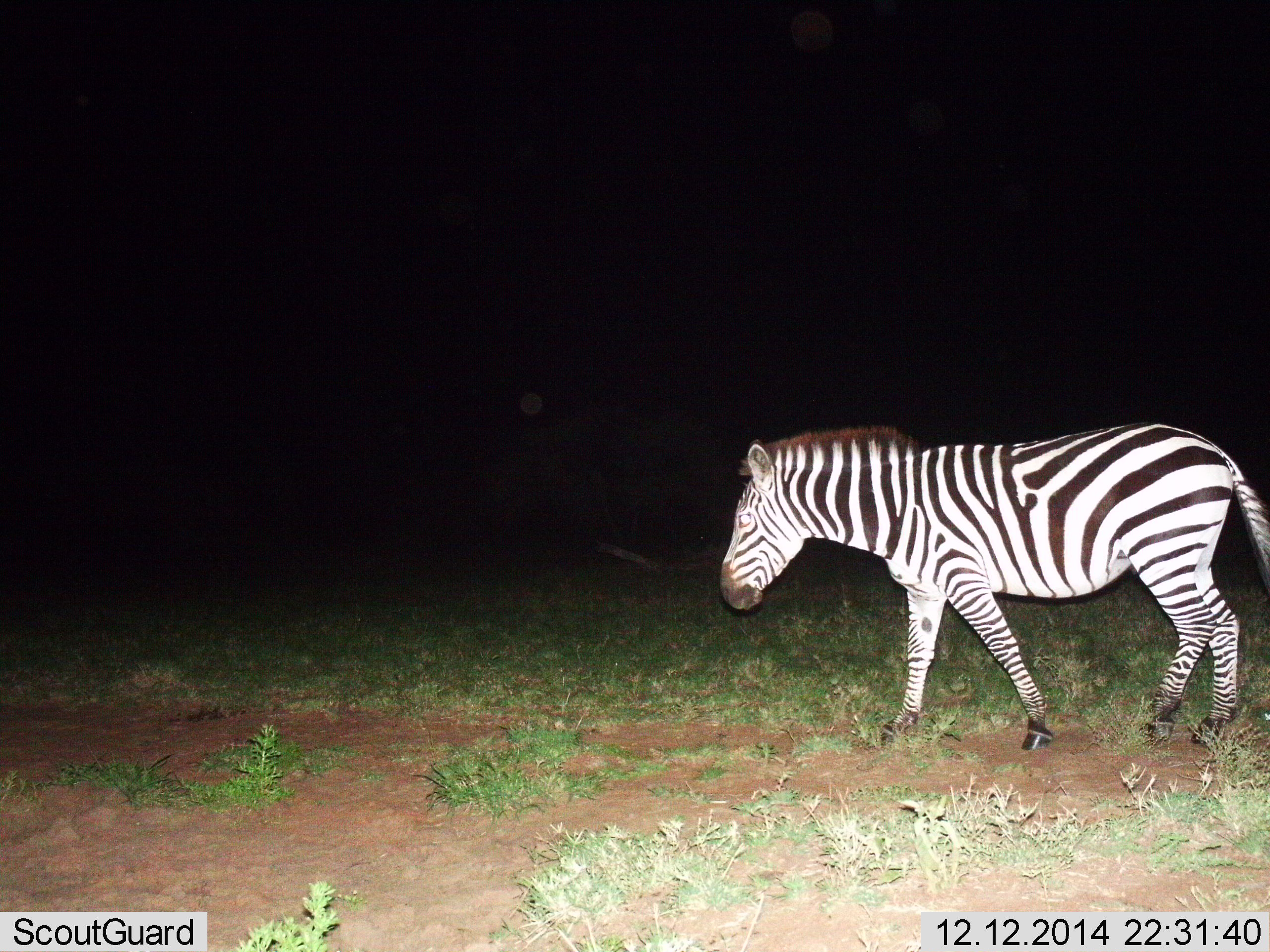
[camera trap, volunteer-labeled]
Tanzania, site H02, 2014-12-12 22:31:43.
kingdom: Animalia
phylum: Chordata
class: Mammalia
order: Perissodactyla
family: Equidae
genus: Equus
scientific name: Equus quagga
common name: plains zebra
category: zebra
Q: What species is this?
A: Zebra (plains zebra) (Equus quagga).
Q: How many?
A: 1.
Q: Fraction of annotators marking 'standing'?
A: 20%.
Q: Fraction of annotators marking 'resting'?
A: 0%.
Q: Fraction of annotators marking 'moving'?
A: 80%.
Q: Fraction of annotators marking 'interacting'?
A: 0%.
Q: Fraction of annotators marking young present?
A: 0%.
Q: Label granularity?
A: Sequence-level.